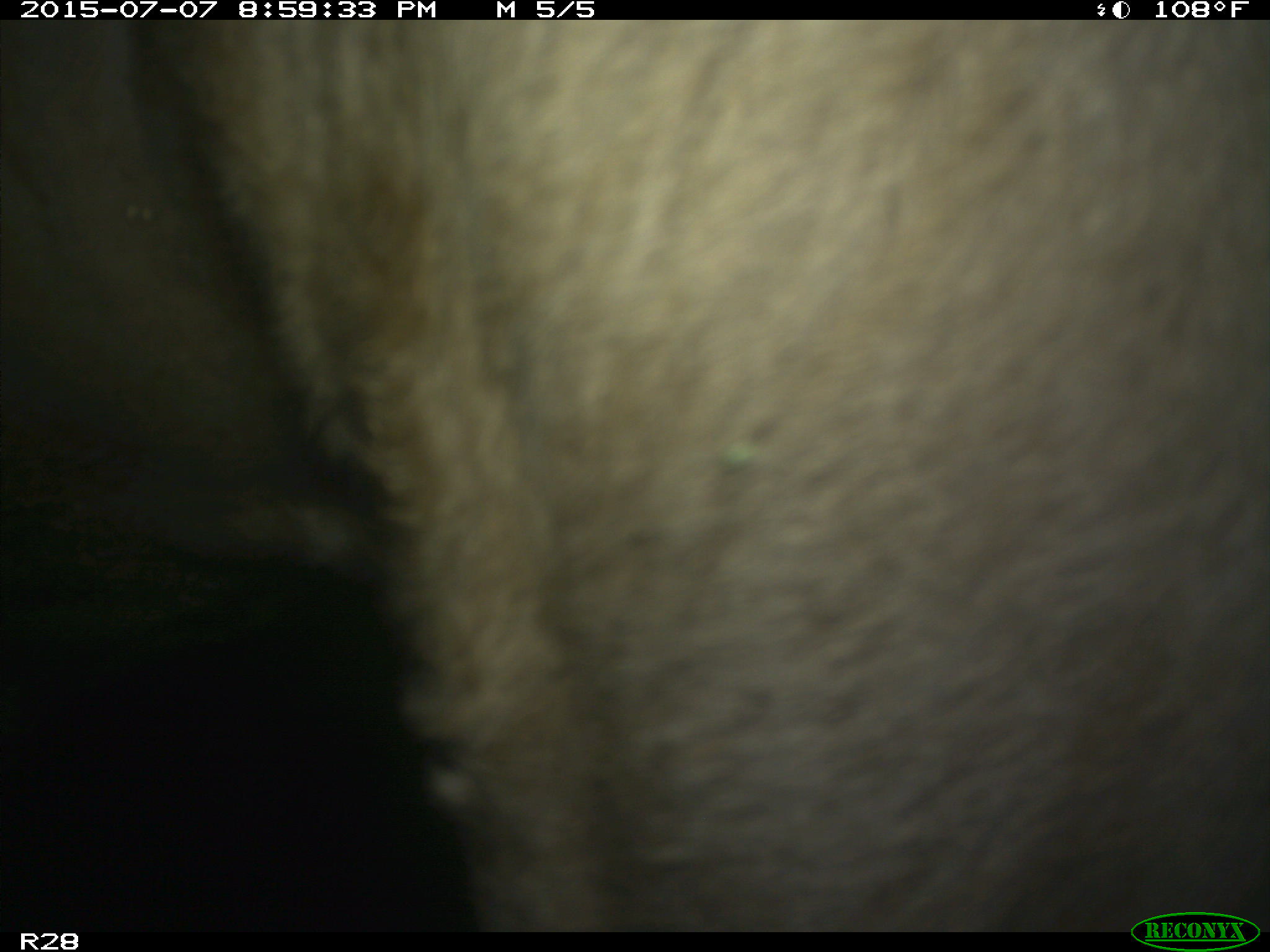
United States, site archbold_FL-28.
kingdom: Animalia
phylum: Chordata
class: Mammalia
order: Artiodactyla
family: Bovidae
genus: Bos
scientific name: Bos taurus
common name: domestic cow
Bos taurus (domestic cow).